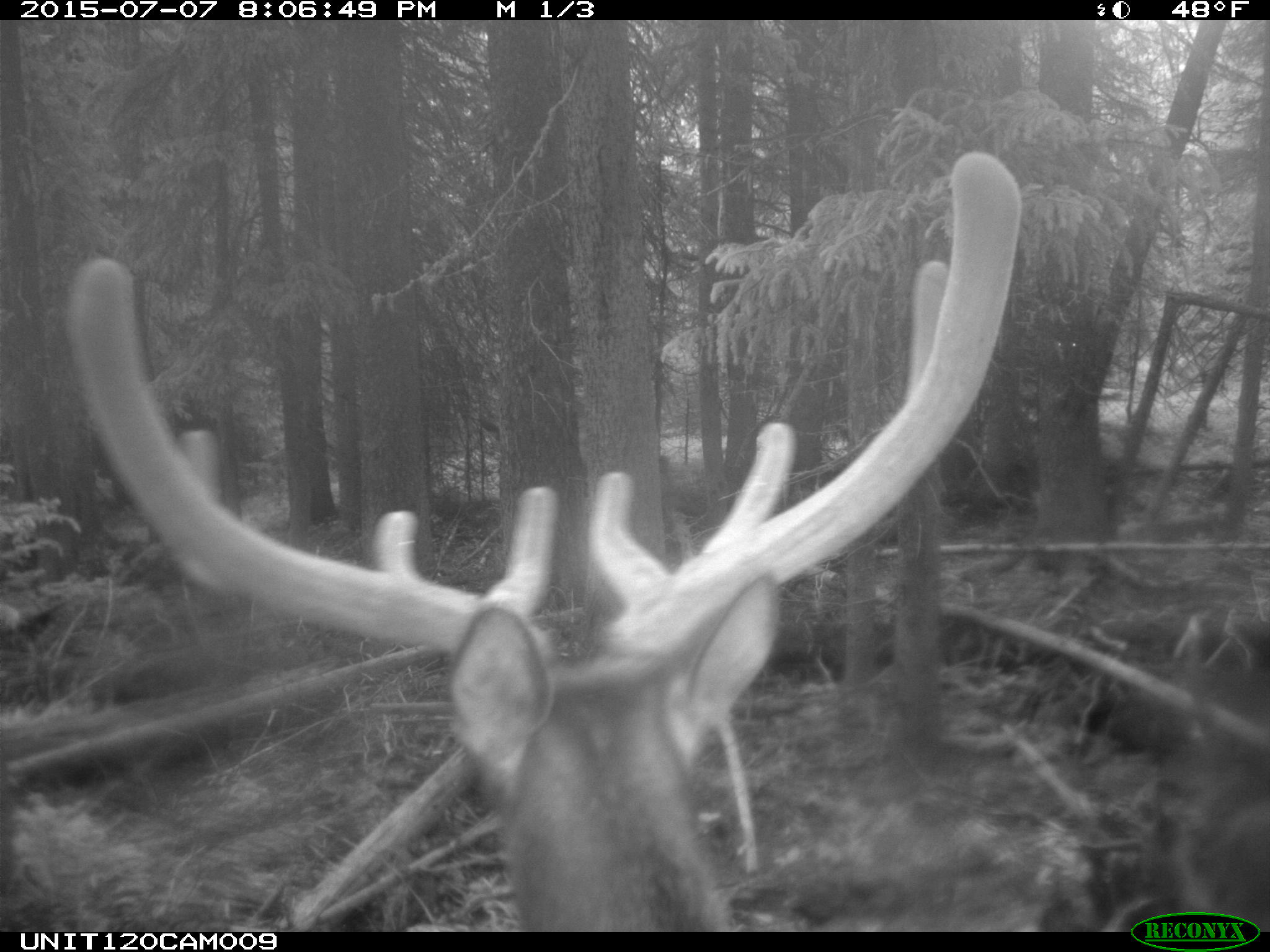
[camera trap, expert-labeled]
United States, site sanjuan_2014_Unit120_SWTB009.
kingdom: Animalia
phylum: Chordata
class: Mammalia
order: Artiodactyla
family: Cervidae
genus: Cervus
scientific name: Cervus elaphus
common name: red deer